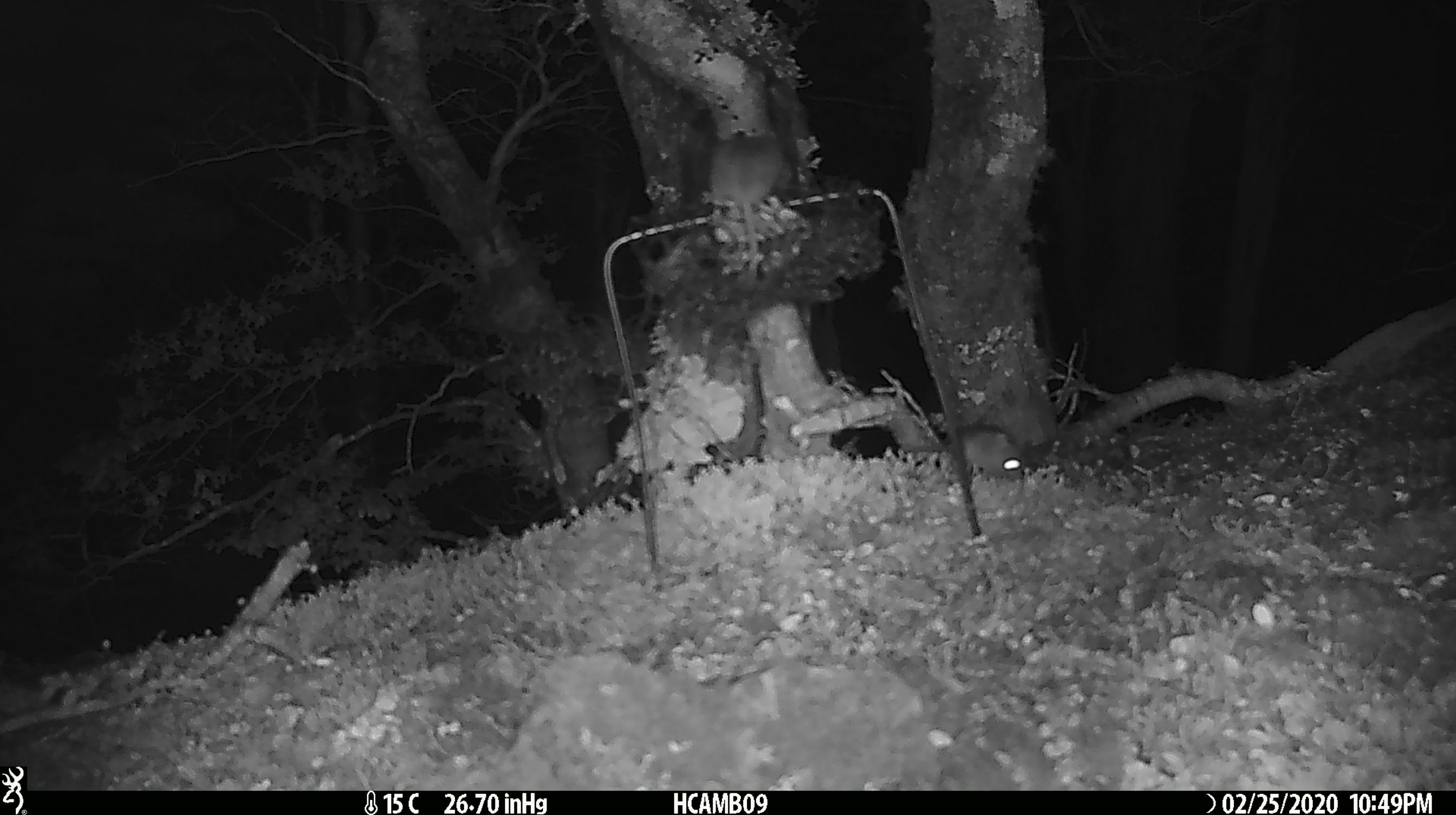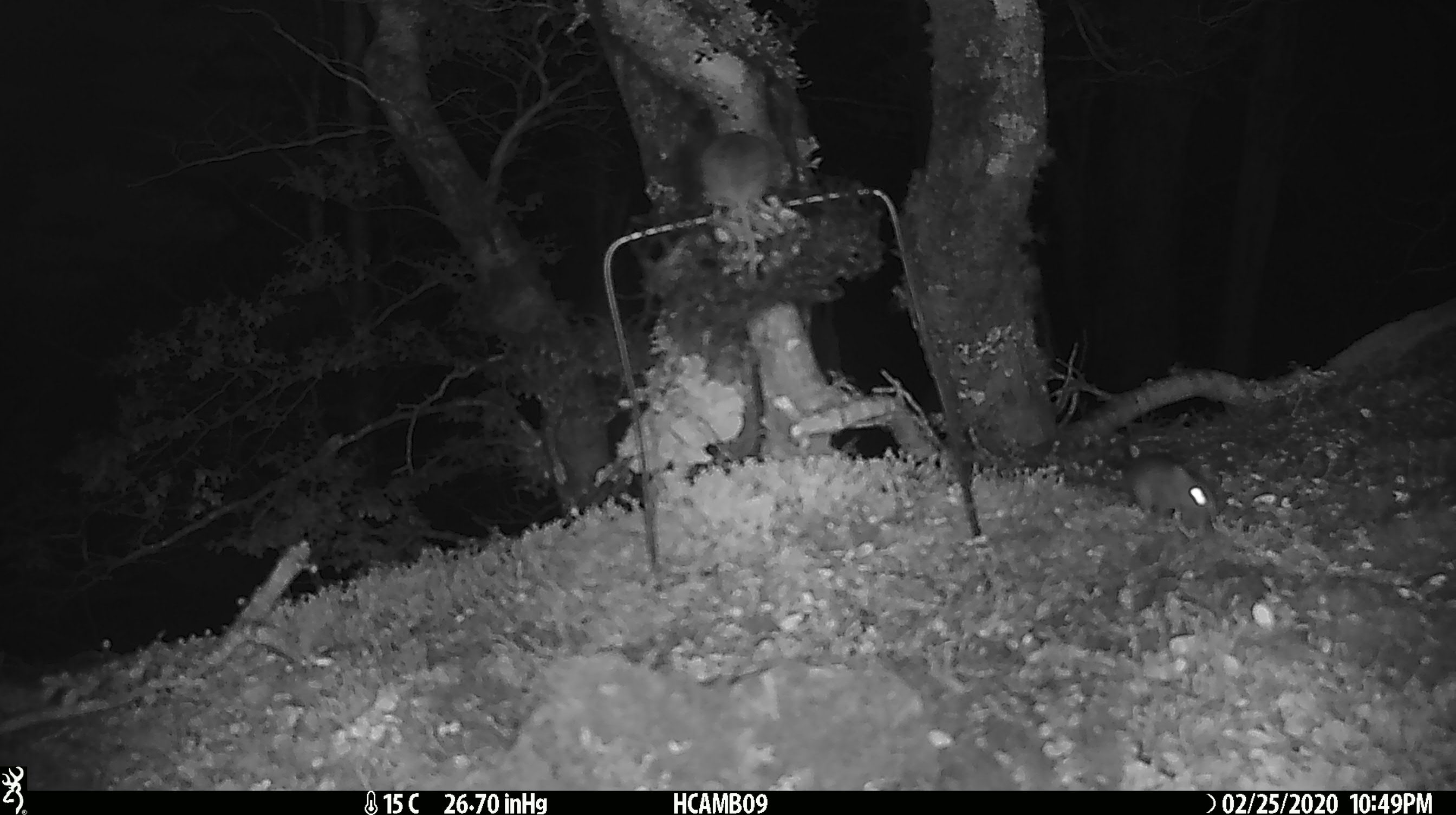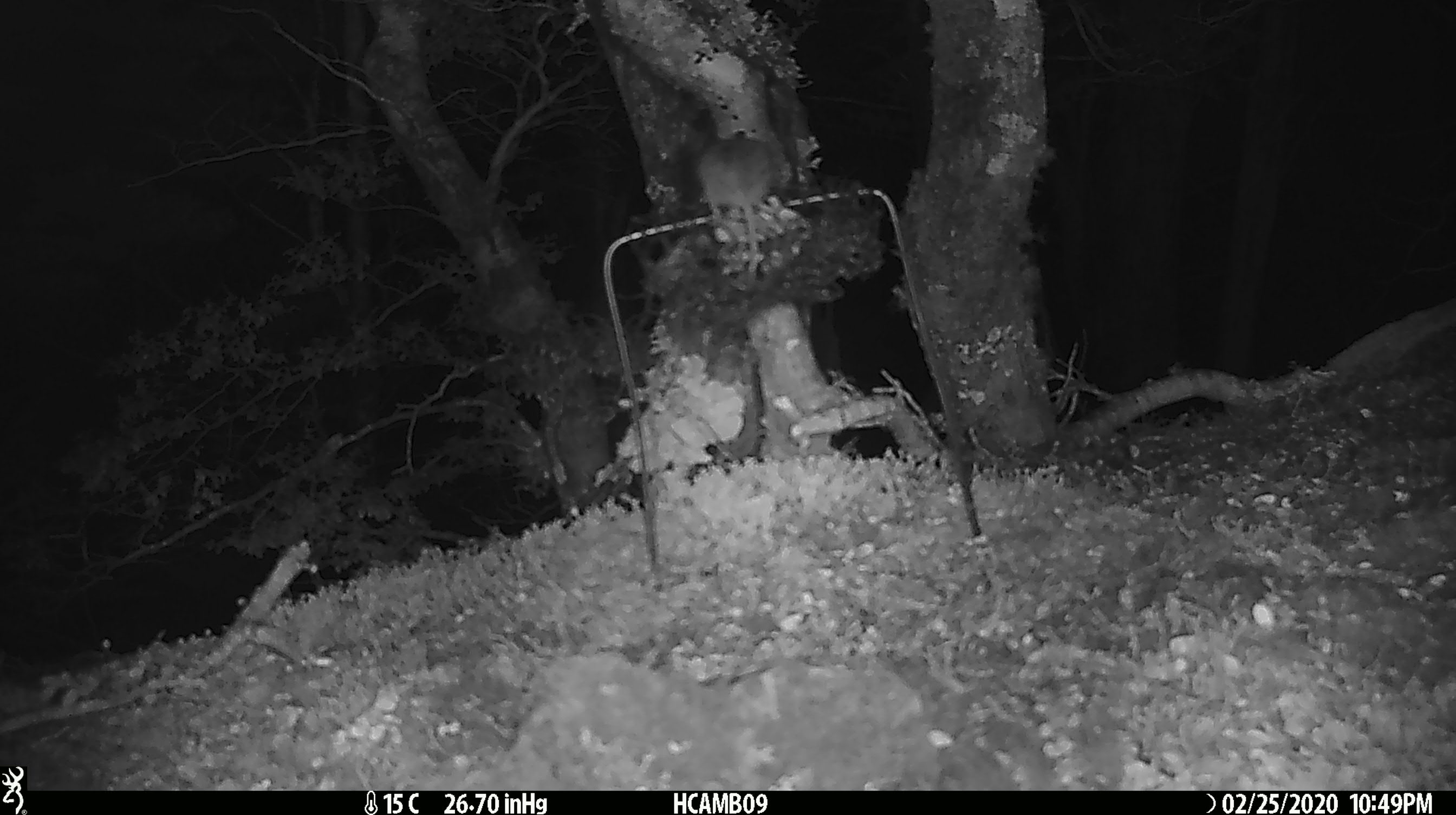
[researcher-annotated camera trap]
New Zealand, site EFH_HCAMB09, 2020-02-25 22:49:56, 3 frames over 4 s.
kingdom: Animalia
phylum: Chordata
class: Mammalia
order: Rodentia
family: Muridae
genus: Mus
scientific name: Mus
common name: mouse